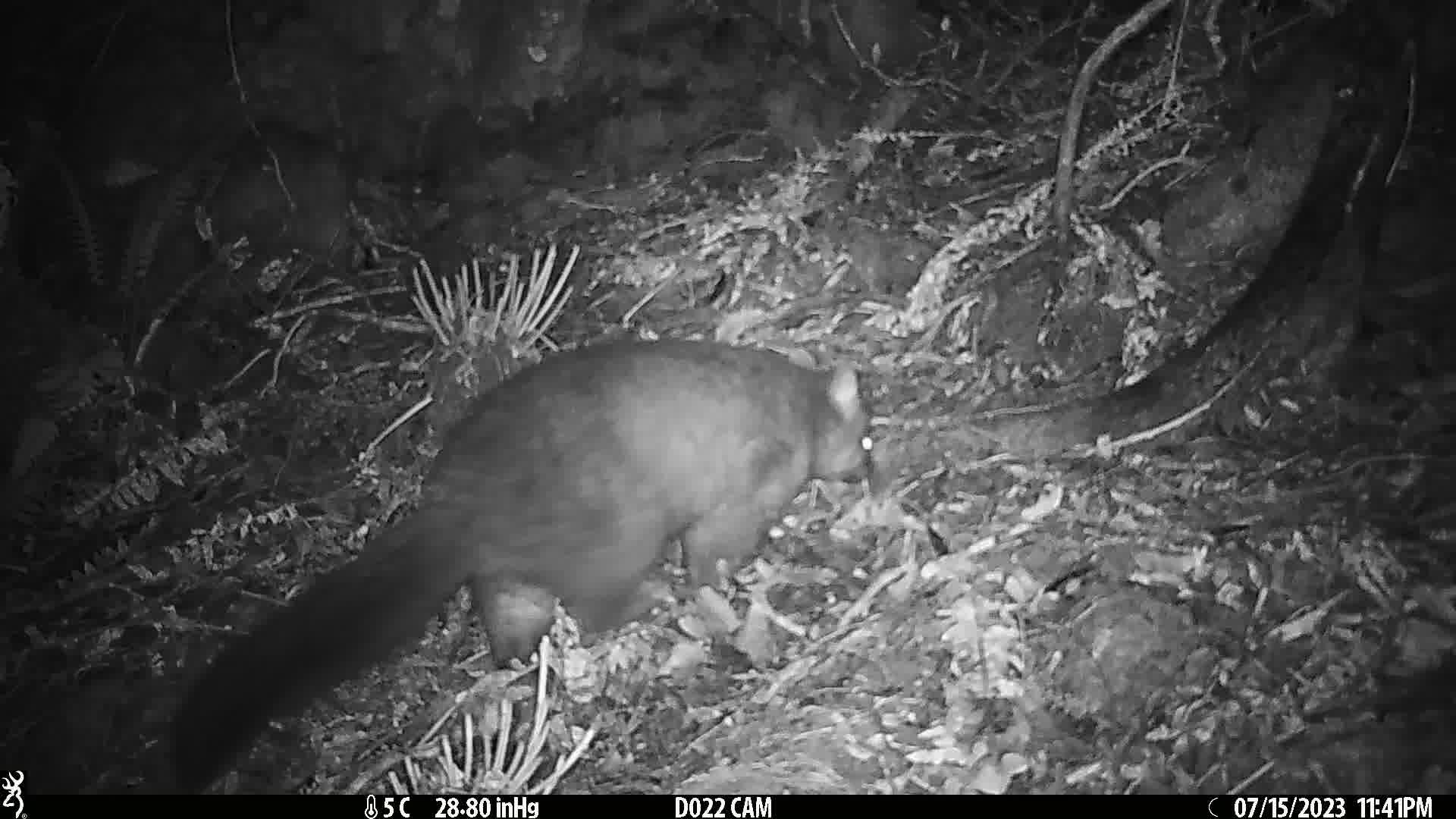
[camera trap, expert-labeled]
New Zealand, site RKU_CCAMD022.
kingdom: Animalia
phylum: Chordata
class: Mammalia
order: Diprotodontia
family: Phalangeridae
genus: Trichosurus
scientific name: Trichosurus vulpecula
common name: common brushtail possum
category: possum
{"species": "possum (common brushtail possum) (Trichosurus vulpecula)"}